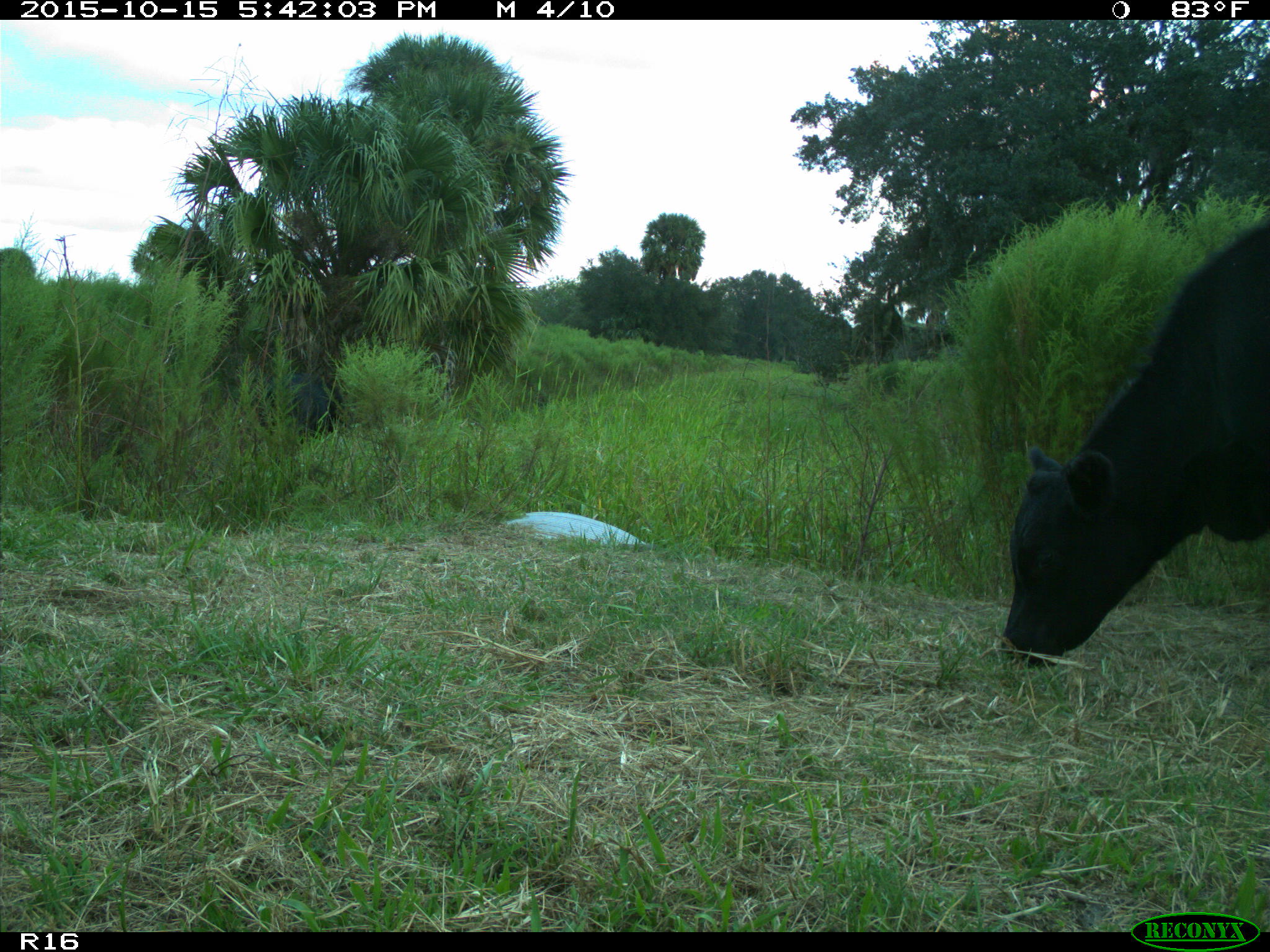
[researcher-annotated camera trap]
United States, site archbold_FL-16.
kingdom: Animalia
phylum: Chordata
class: Mammalia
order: Artiodactyla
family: Bovidae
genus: Bos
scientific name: Bos taurus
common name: domestic cow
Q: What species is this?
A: Bos taurus (domestic cow).